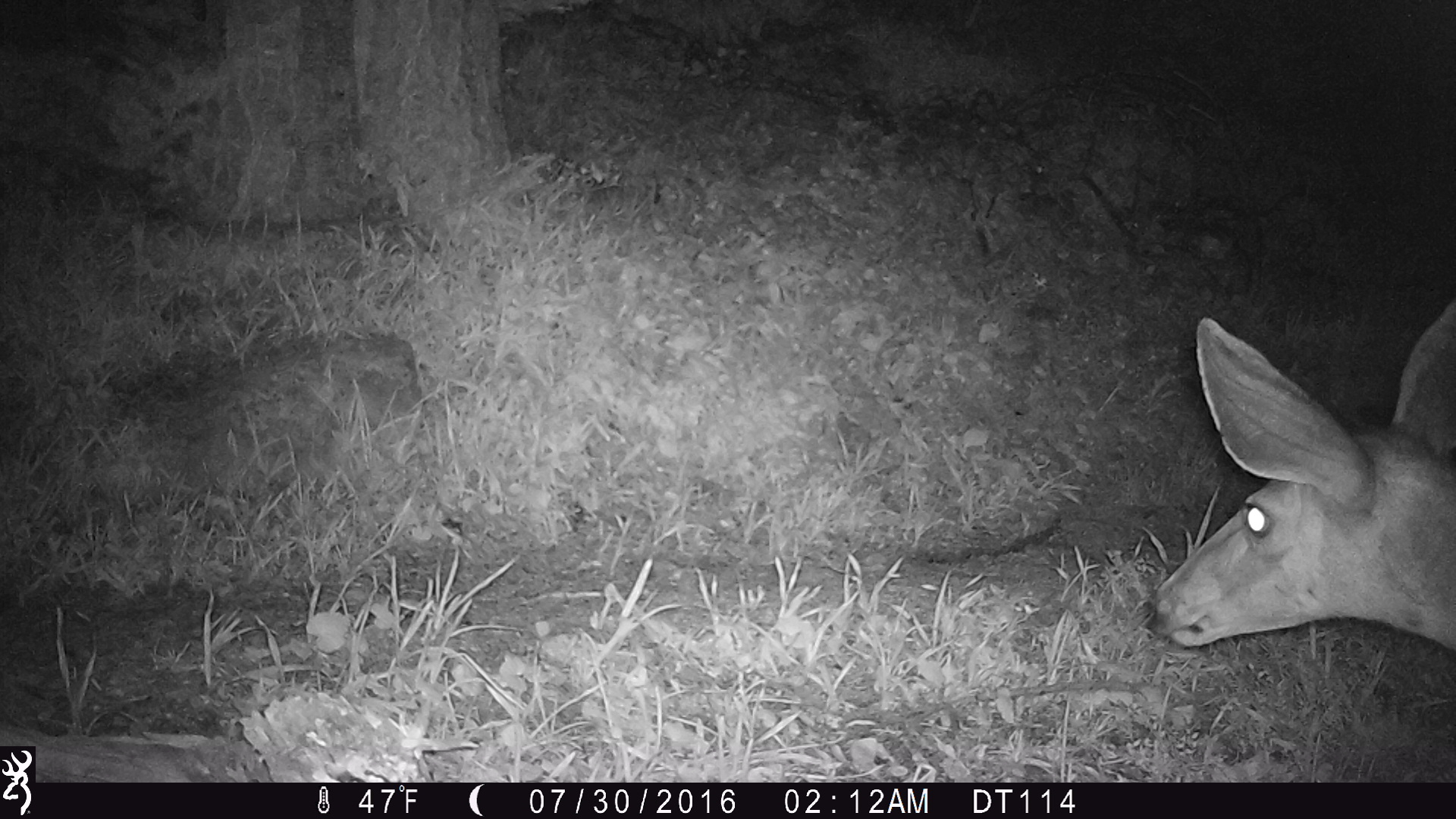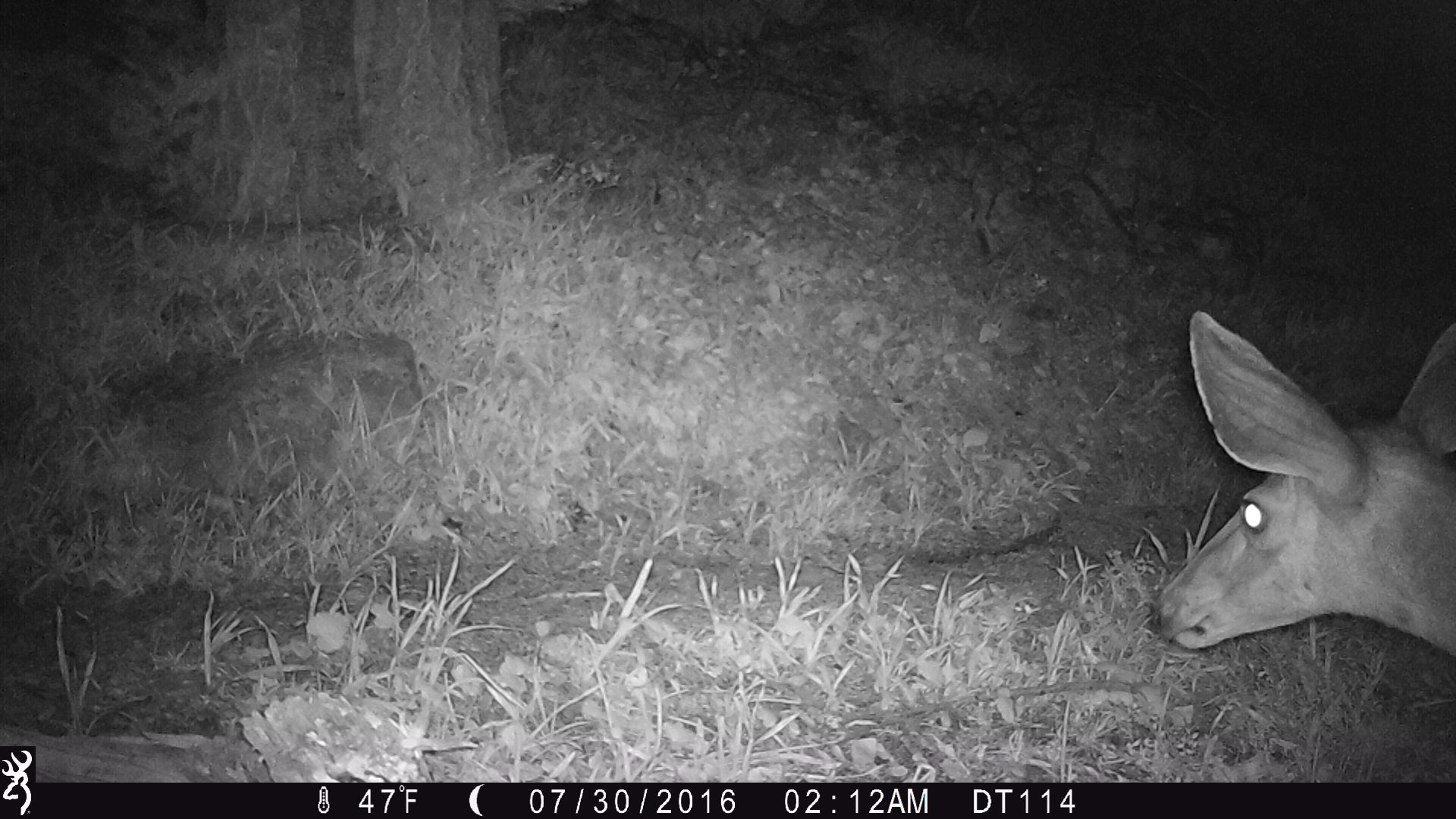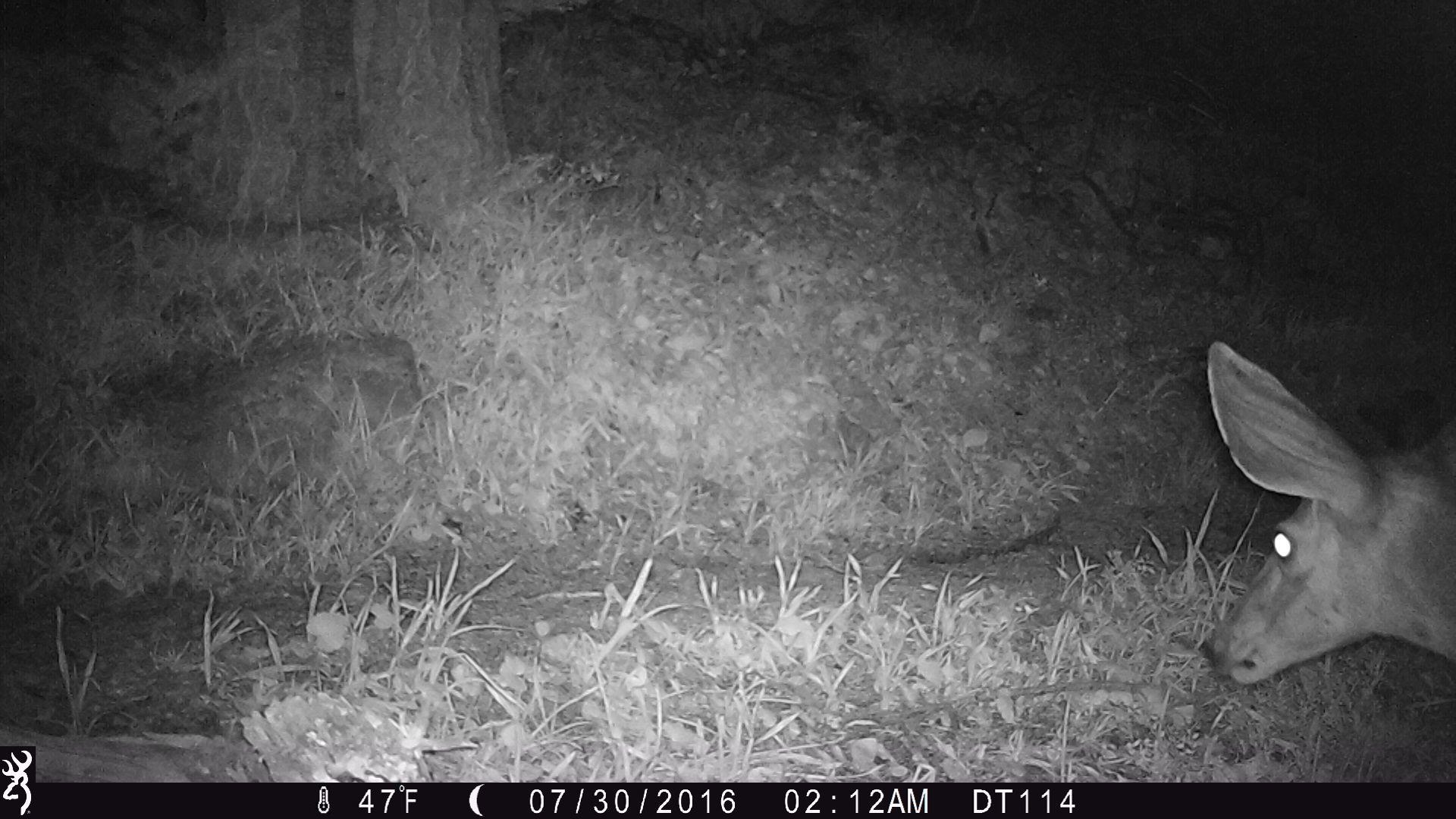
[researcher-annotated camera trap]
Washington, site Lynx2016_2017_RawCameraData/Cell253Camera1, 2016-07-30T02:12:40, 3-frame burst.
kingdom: Animalia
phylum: Chordata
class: Mammalia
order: Artiodactyla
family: Cervidae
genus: Odocoileus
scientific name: Odocoileus hemionus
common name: mule deer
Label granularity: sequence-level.